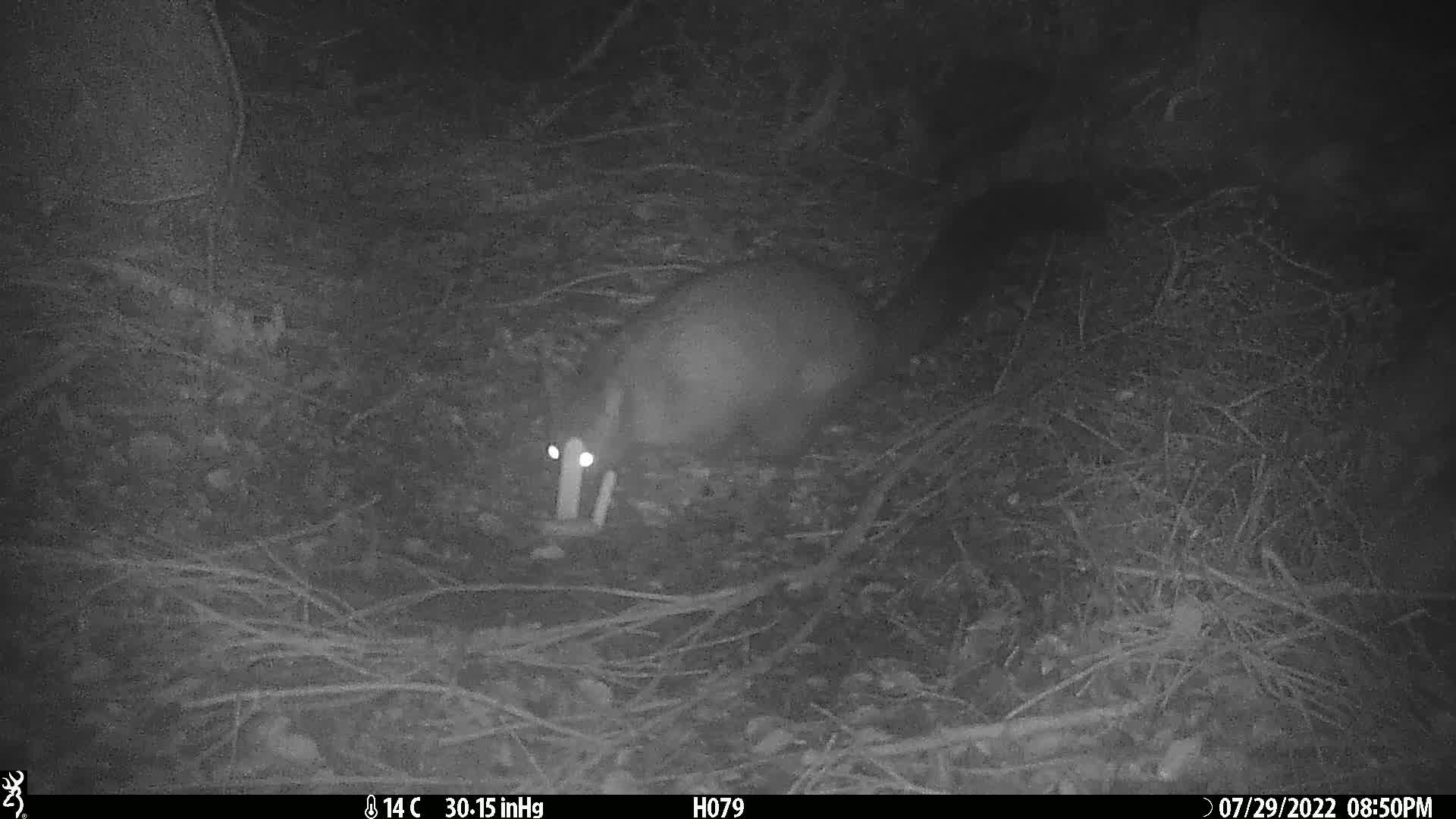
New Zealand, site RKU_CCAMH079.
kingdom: Animalia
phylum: Chordata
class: Mammalia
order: Diprotodontia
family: Phalangeridae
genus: Trichosurus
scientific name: Trichosurus vulpecula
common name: common brushtail possum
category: possum